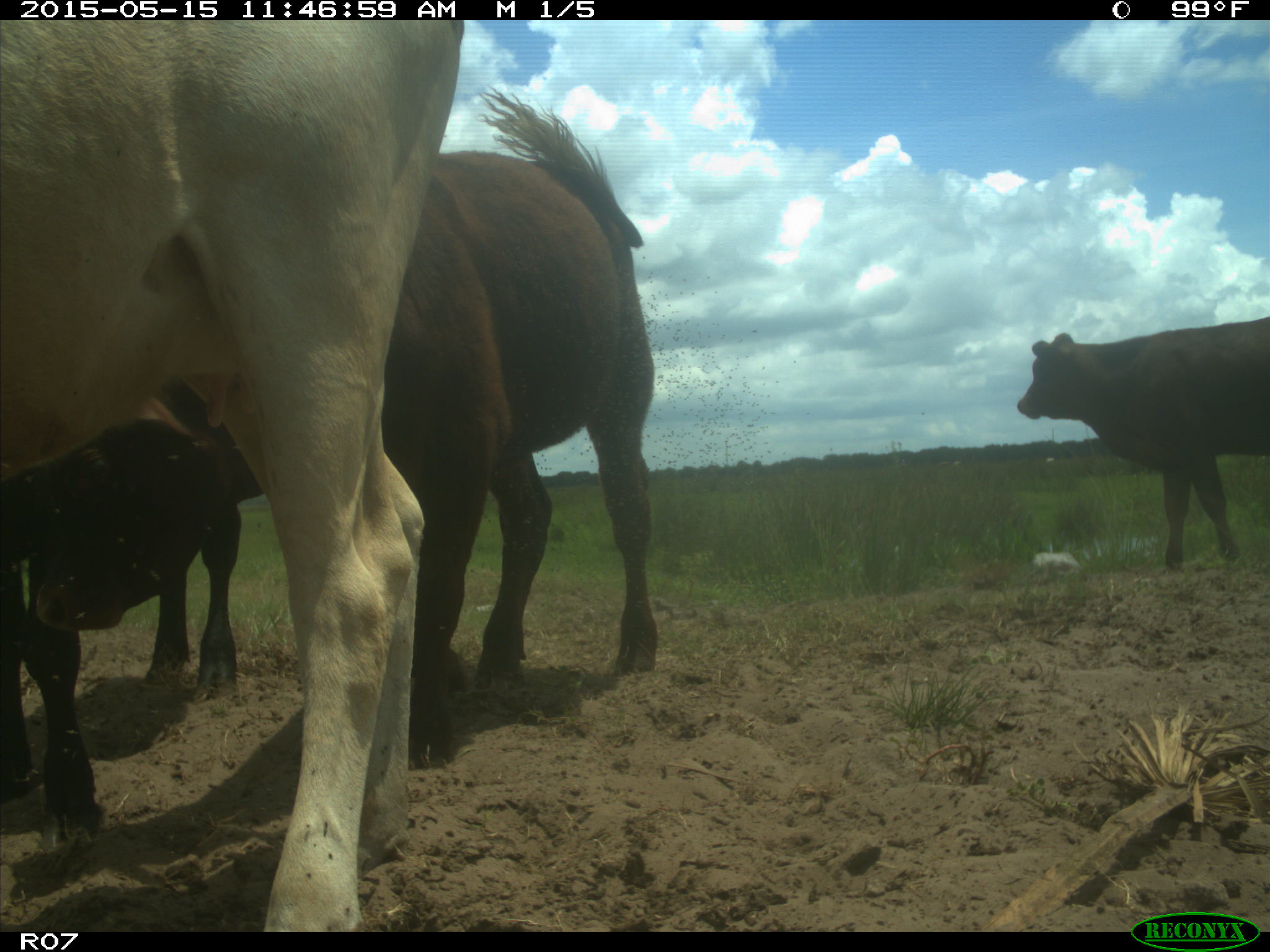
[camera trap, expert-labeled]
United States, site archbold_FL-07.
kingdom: Animalia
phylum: Chordata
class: Mammalia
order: Artiodactyla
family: Bovidae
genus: Bos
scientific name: Bos taurus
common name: domestic cow